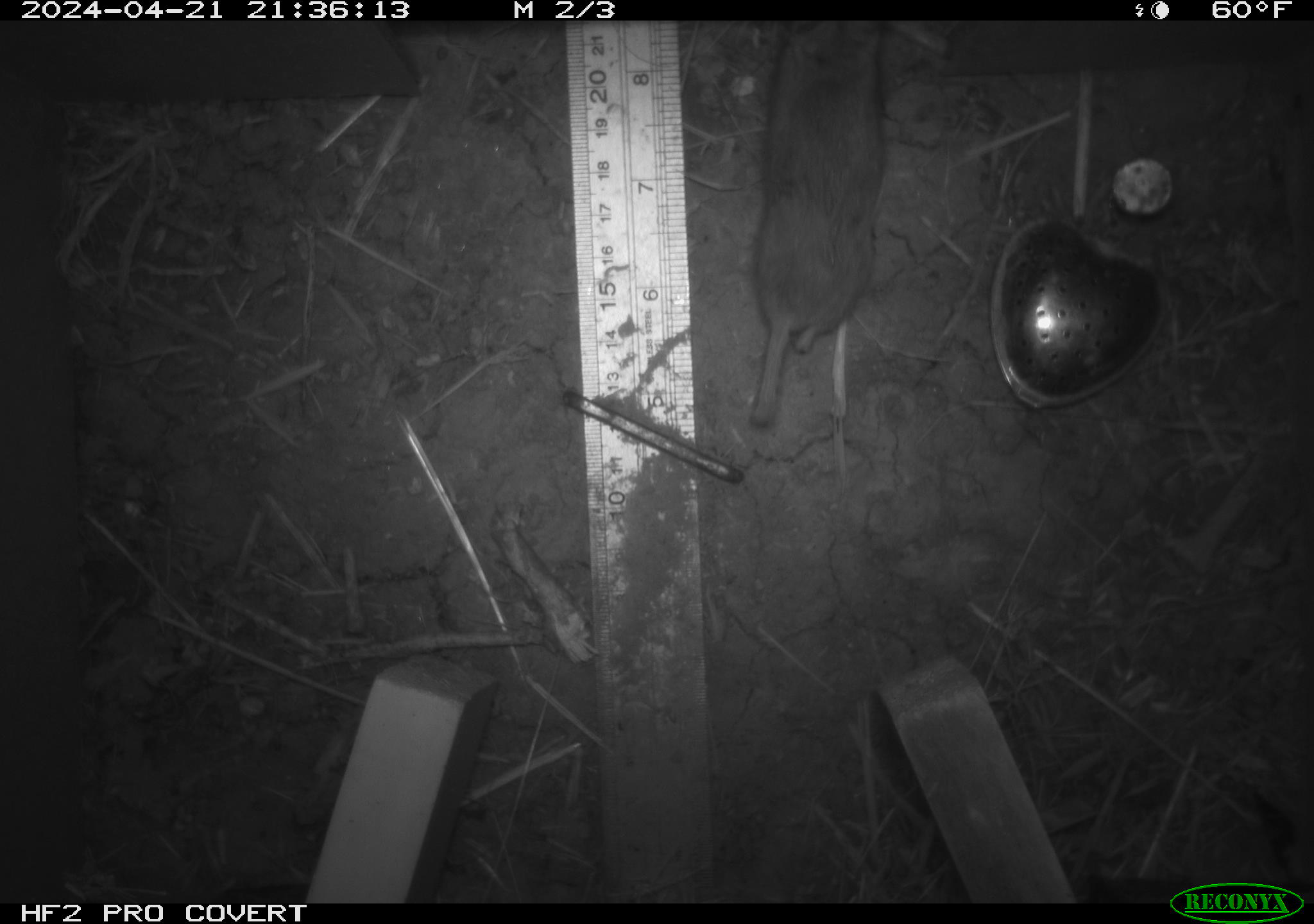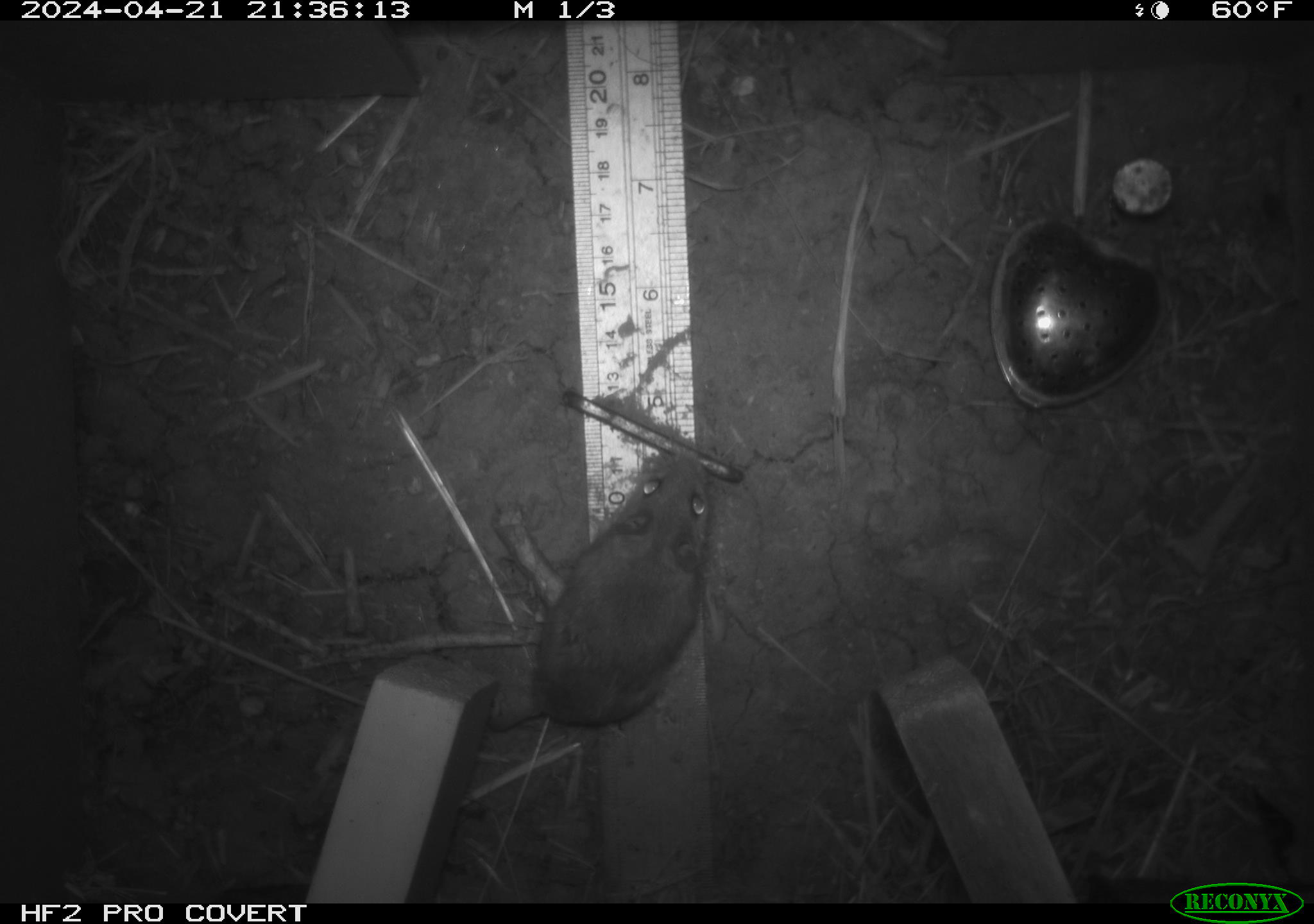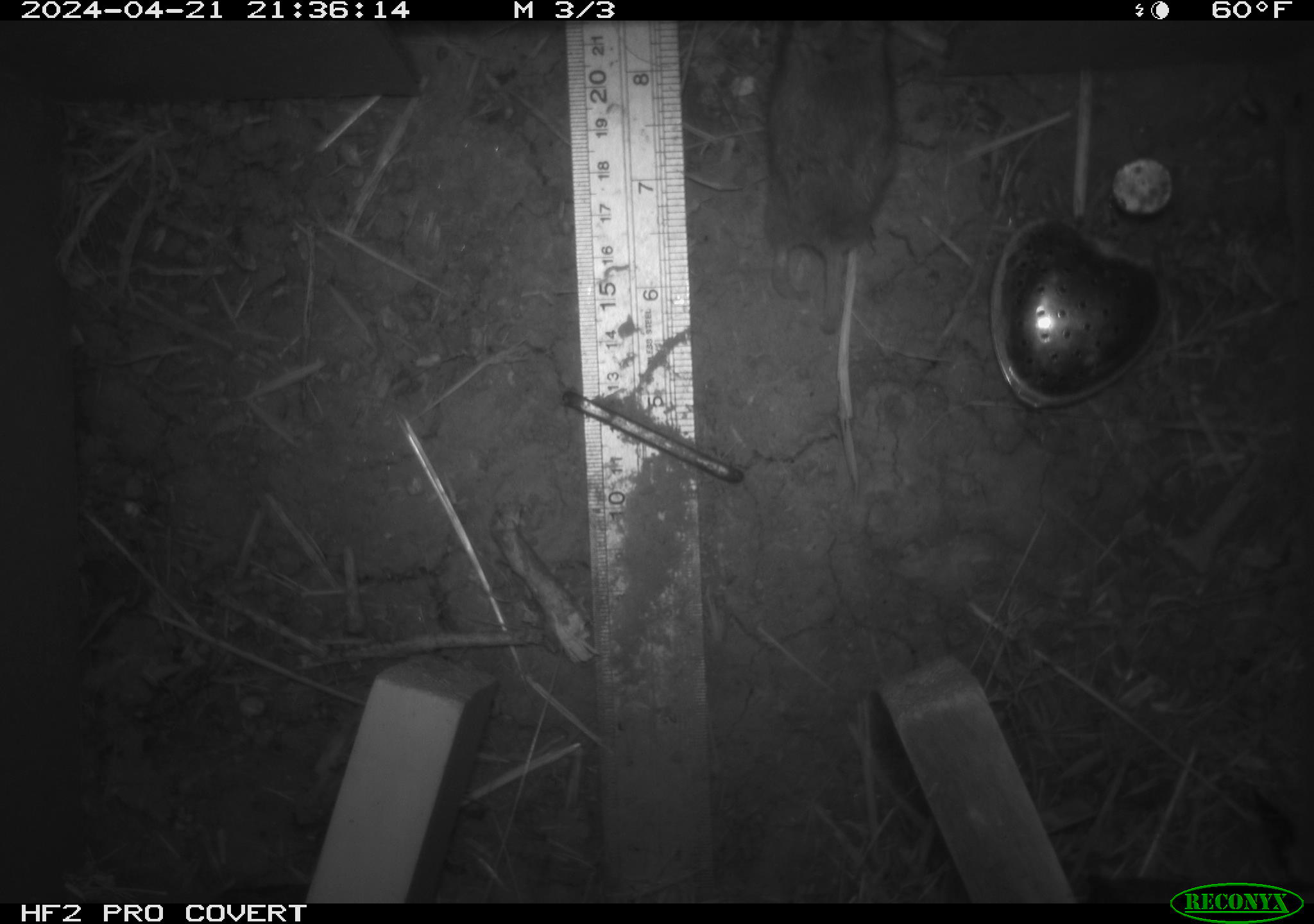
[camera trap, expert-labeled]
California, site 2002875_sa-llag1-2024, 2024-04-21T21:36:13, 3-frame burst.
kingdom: Animalia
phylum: Chordata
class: Mammalia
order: Rodentia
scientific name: Rodentia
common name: mouse species